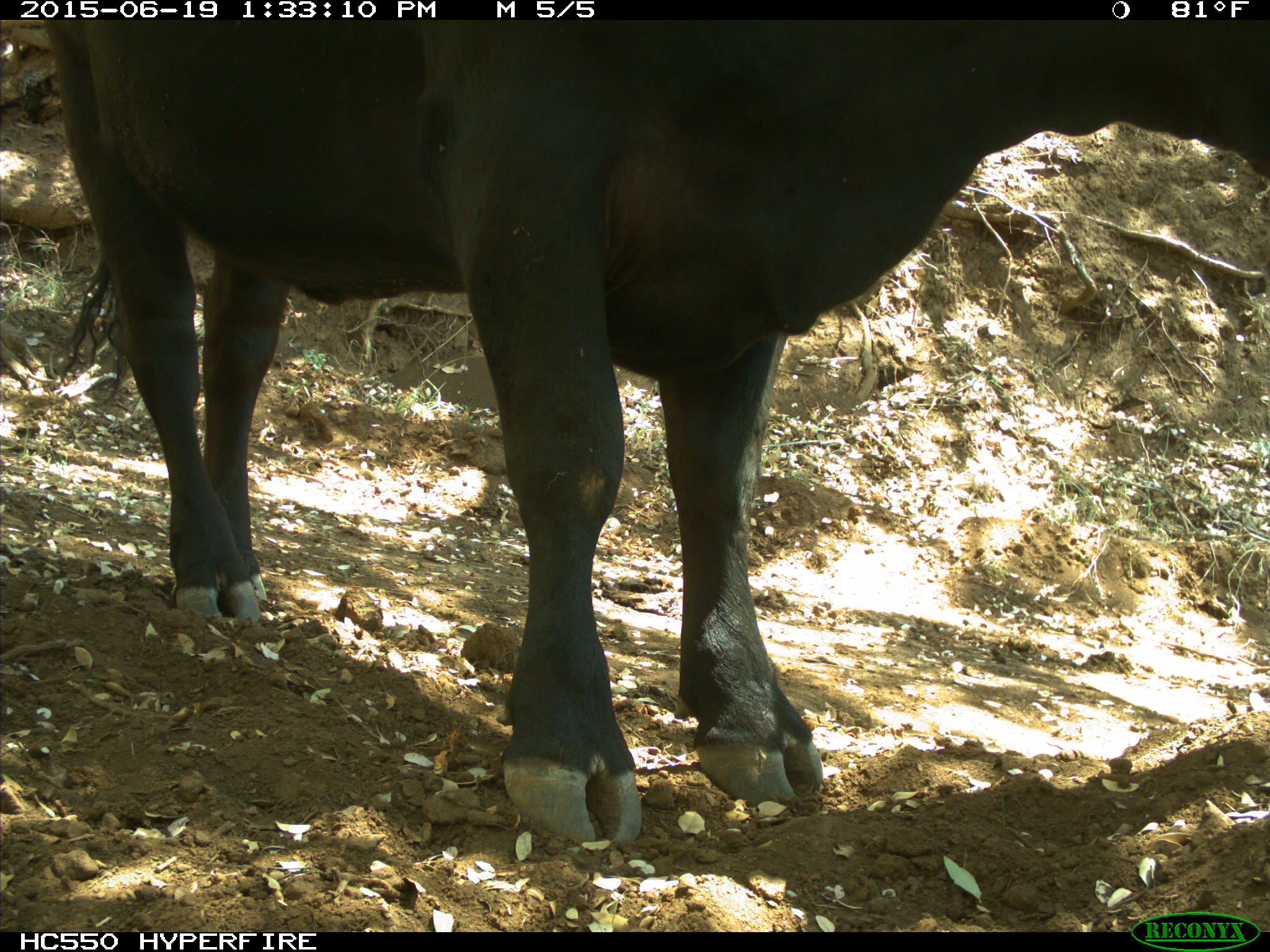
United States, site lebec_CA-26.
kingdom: Animalia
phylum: Chordata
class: Mammalia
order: Artiodactyla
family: Bovidae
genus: Bos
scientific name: Bos taurus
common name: domestic cow